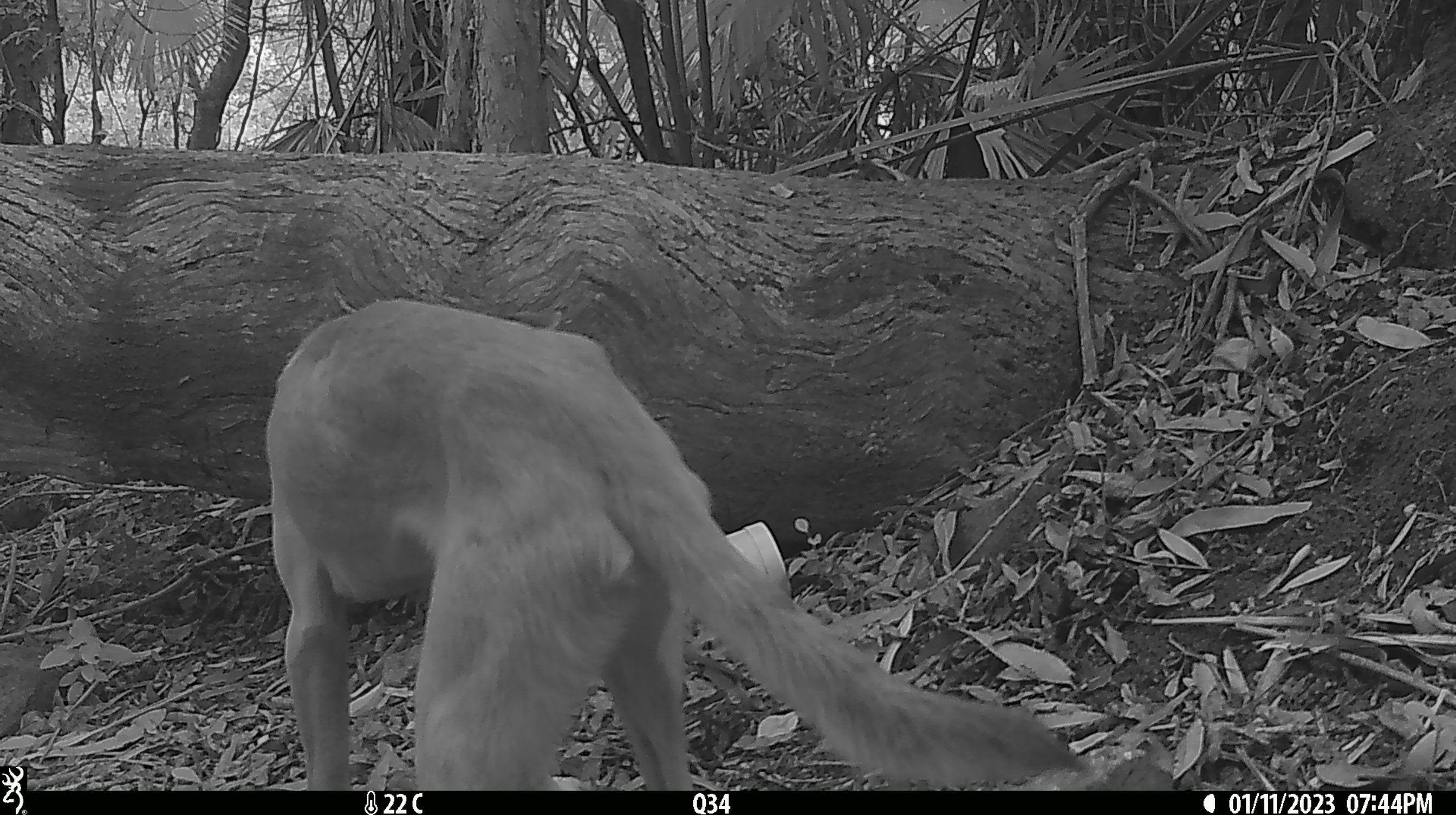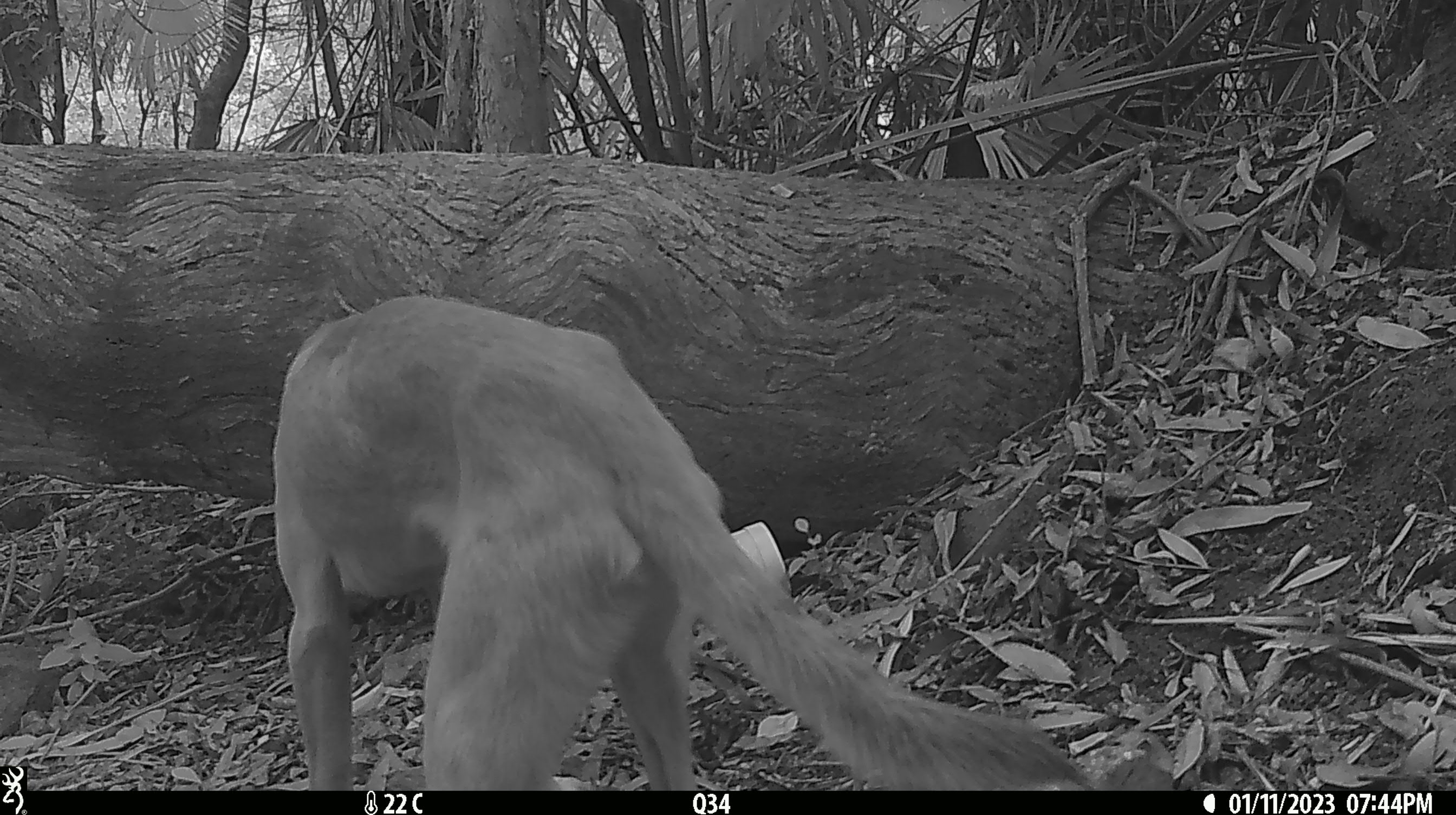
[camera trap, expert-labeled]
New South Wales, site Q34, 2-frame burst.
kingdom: Animalia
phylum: Chordata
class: Mammalia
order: Carnivora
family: Canidae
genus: Canis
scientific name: Canis familiaris dingo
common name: dingo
Dingo (Canis familiaris dingo).